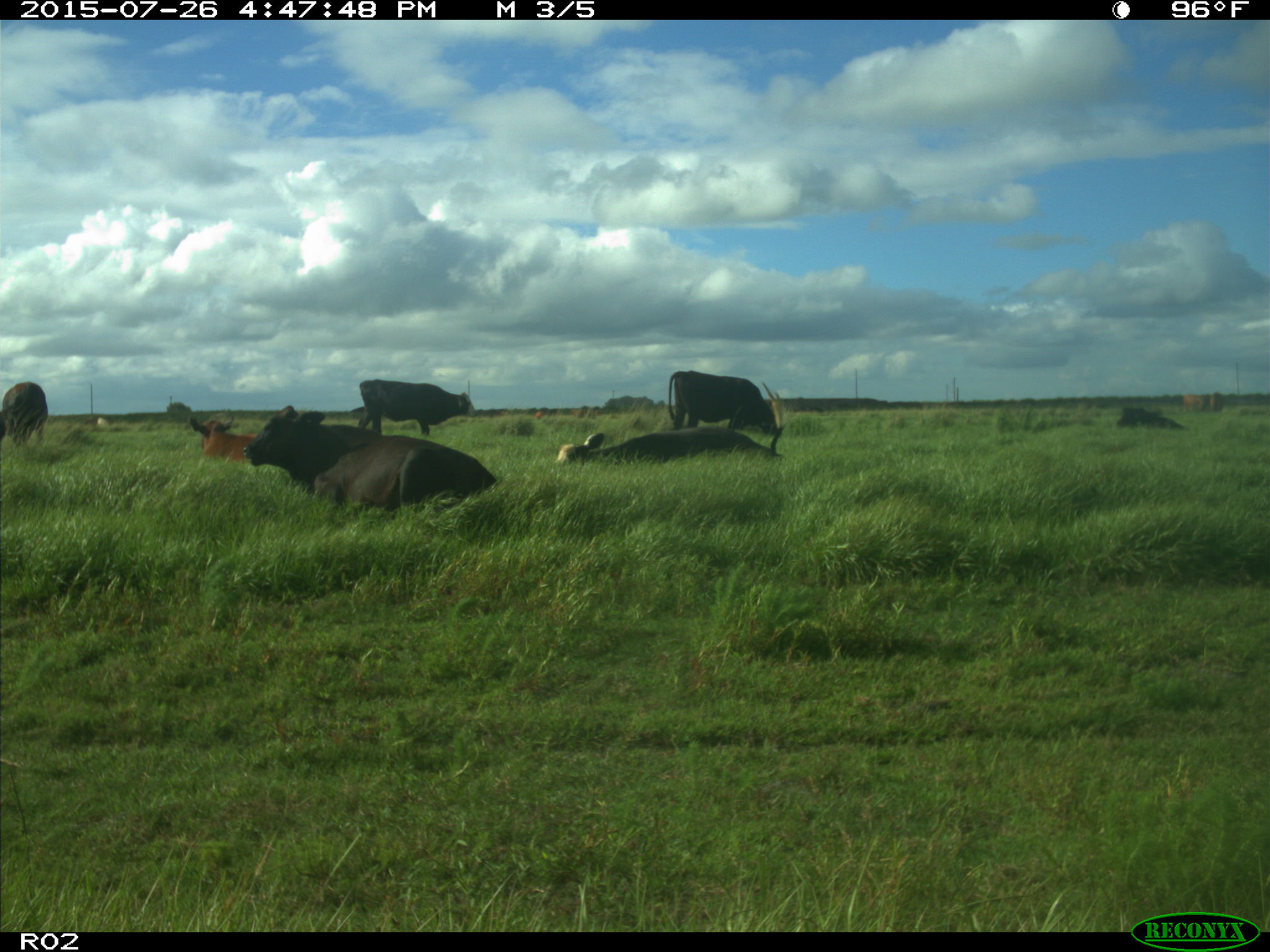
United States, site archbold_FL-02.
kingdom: Animalia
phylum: Chordata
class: Mammalia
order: Artiodactyla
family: Bovidae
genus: Bos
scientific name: Bos taurus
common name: domestic cow